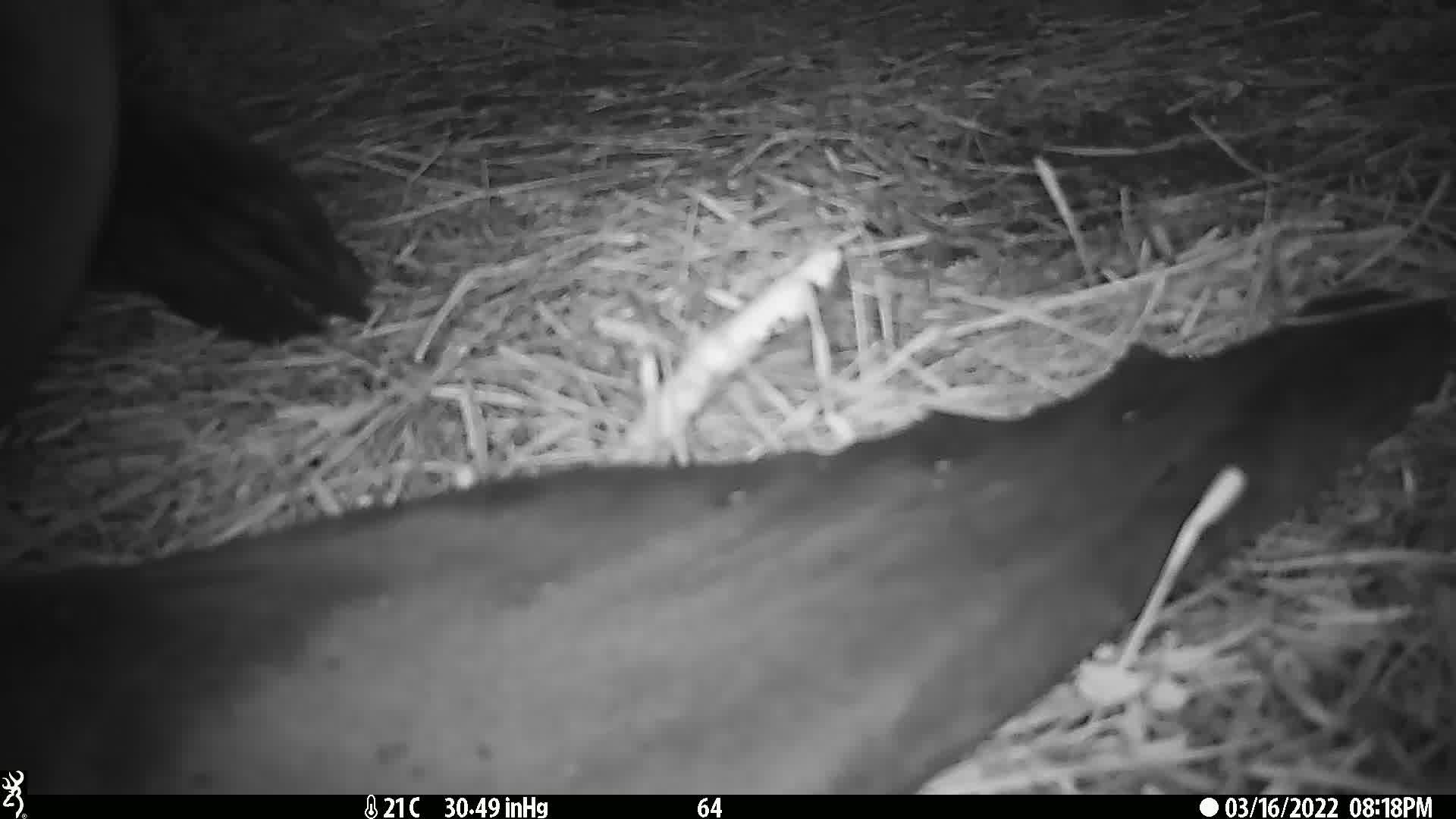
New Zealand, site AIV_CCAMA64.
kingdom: Animalia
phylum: Chordata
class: Mammalia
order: Carnivora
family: Otariidae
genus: Phocarctos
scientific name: Phocarctos hookeri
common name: new zealand sea lion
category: sealion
Sealion (new zealand sea lion) (Phocarctos hookeri).